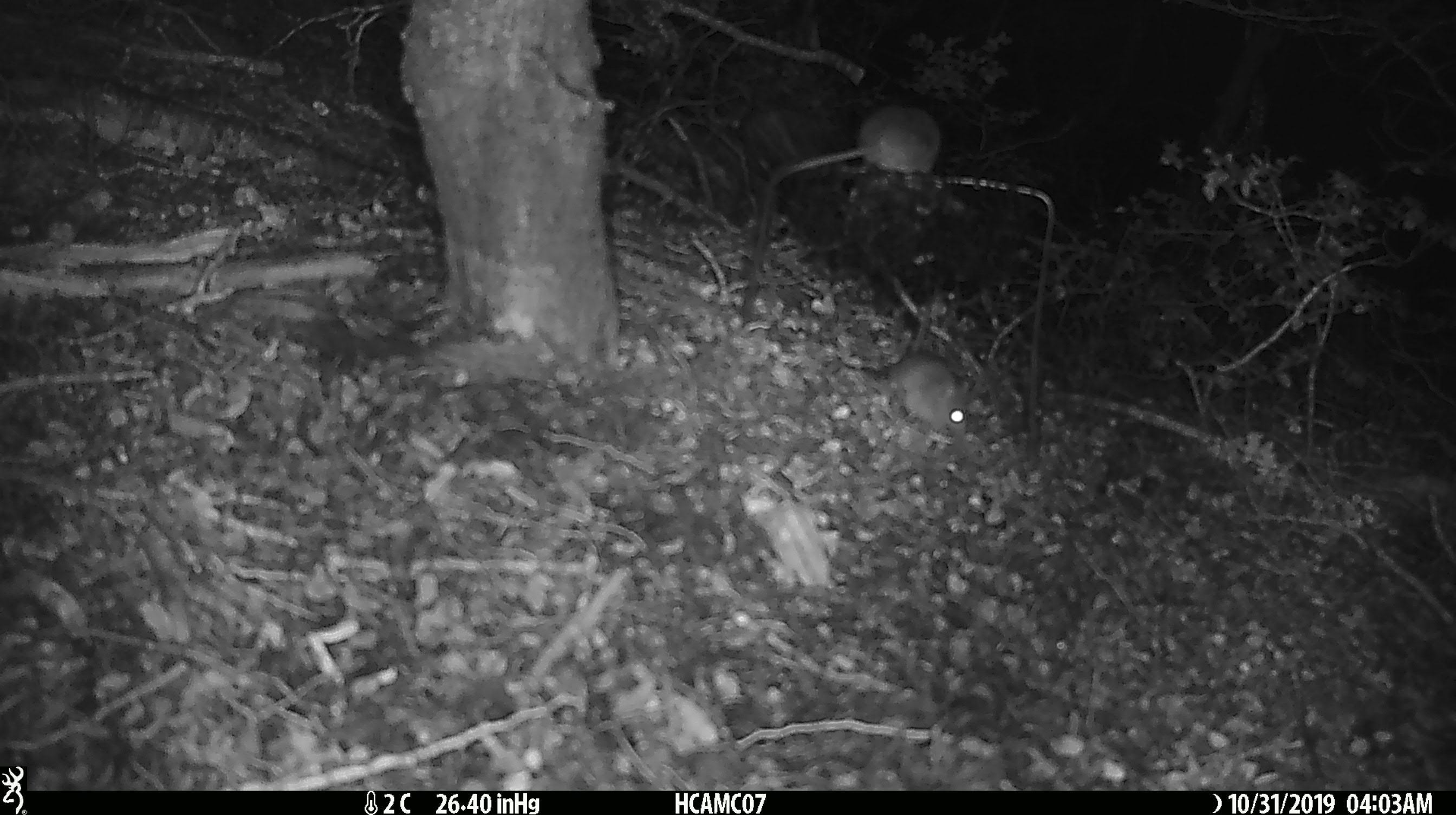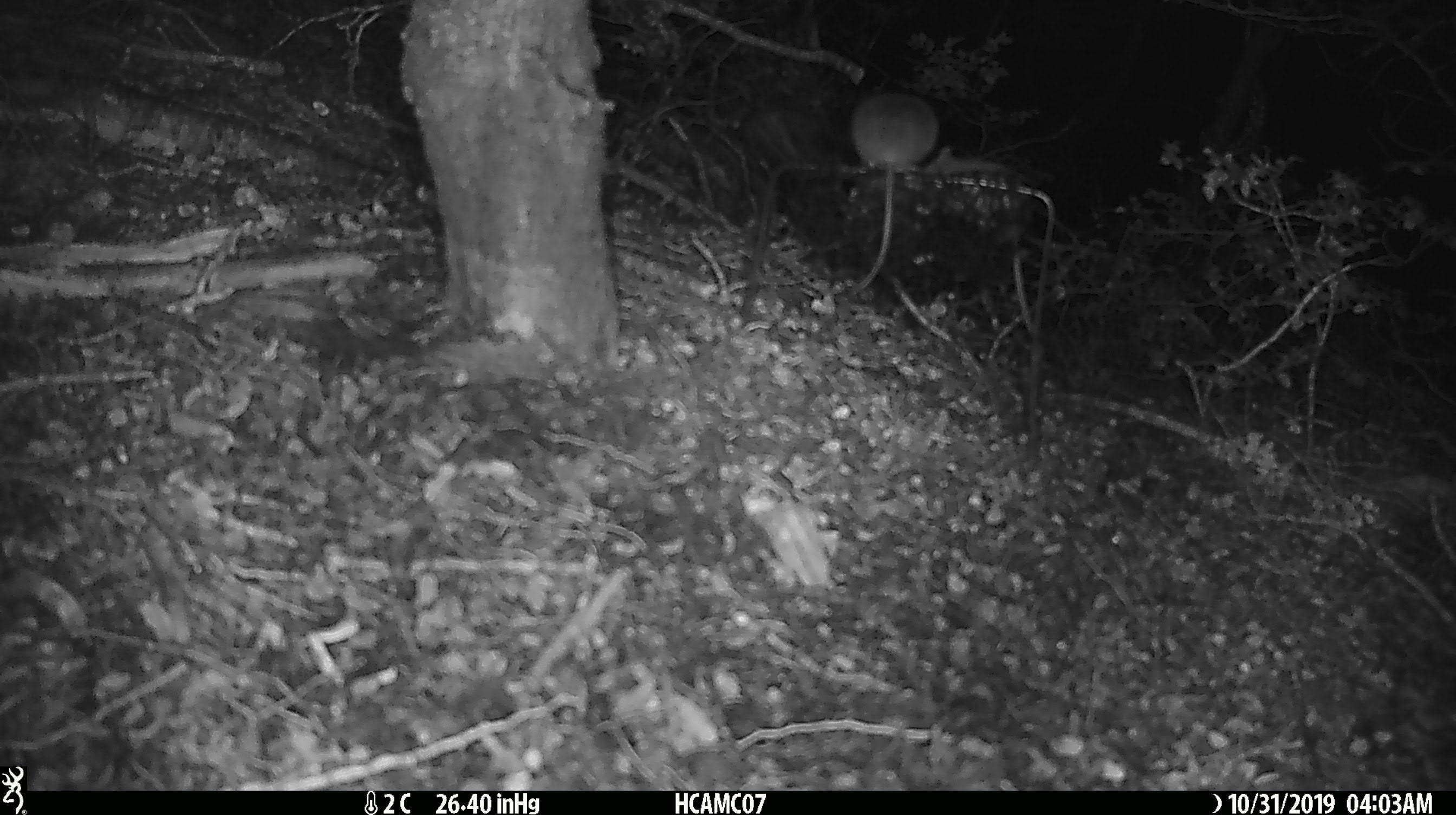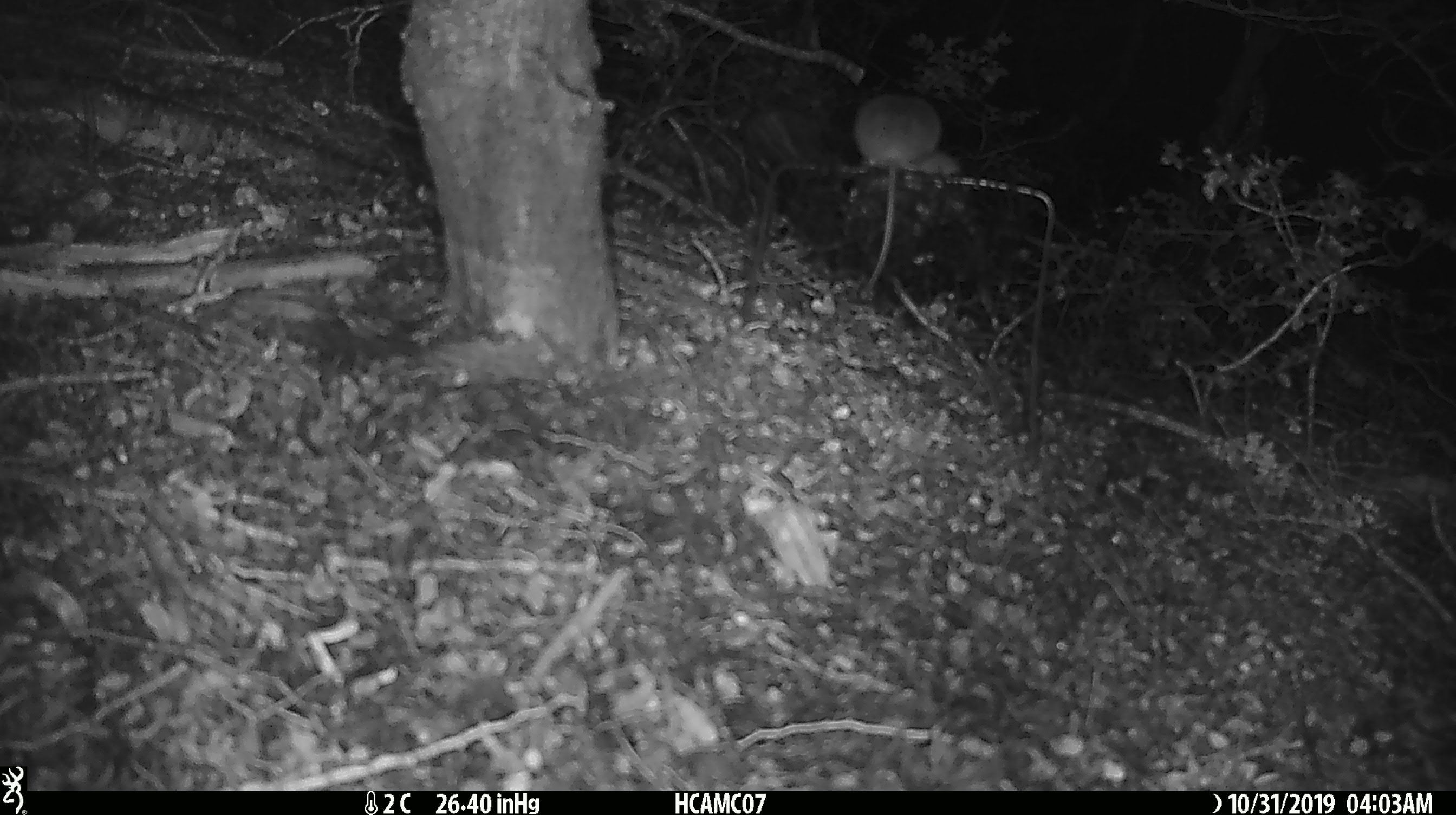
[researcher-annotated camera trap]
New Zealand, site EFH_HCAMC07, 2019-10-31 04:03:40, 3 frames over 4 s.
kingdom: Animalia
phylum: Chordata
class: Mammalia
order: Rodentia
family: Muridae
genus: Mus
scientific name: Mus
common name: mouse